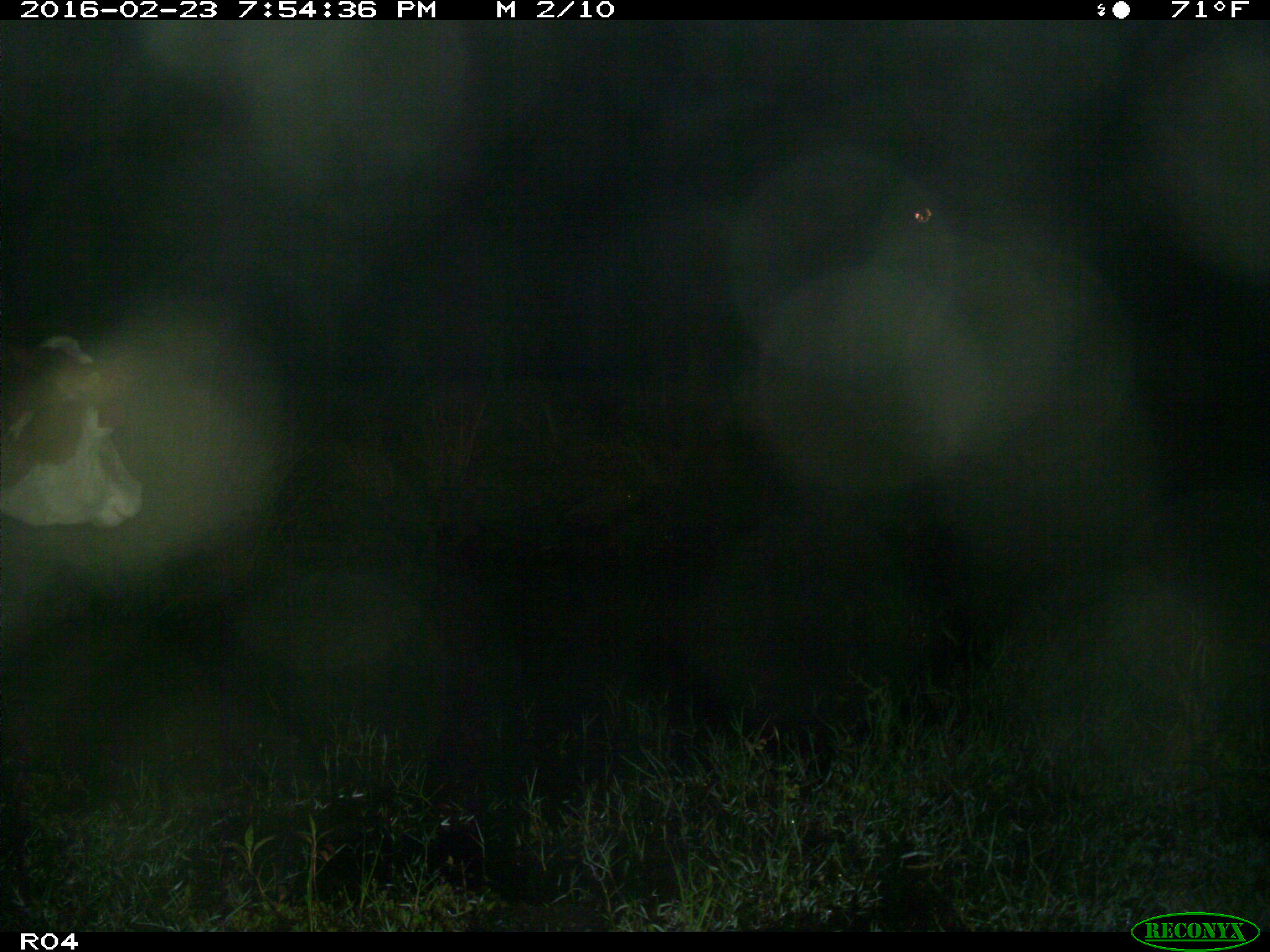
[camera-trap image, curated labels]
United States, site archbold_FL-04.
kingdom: Animalia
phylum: Chordata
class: Mammalia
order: Artiodactyla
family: Bovidae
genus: Bos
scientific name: Bos taurus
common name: domestic cow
Bos taurus (domestic cow).